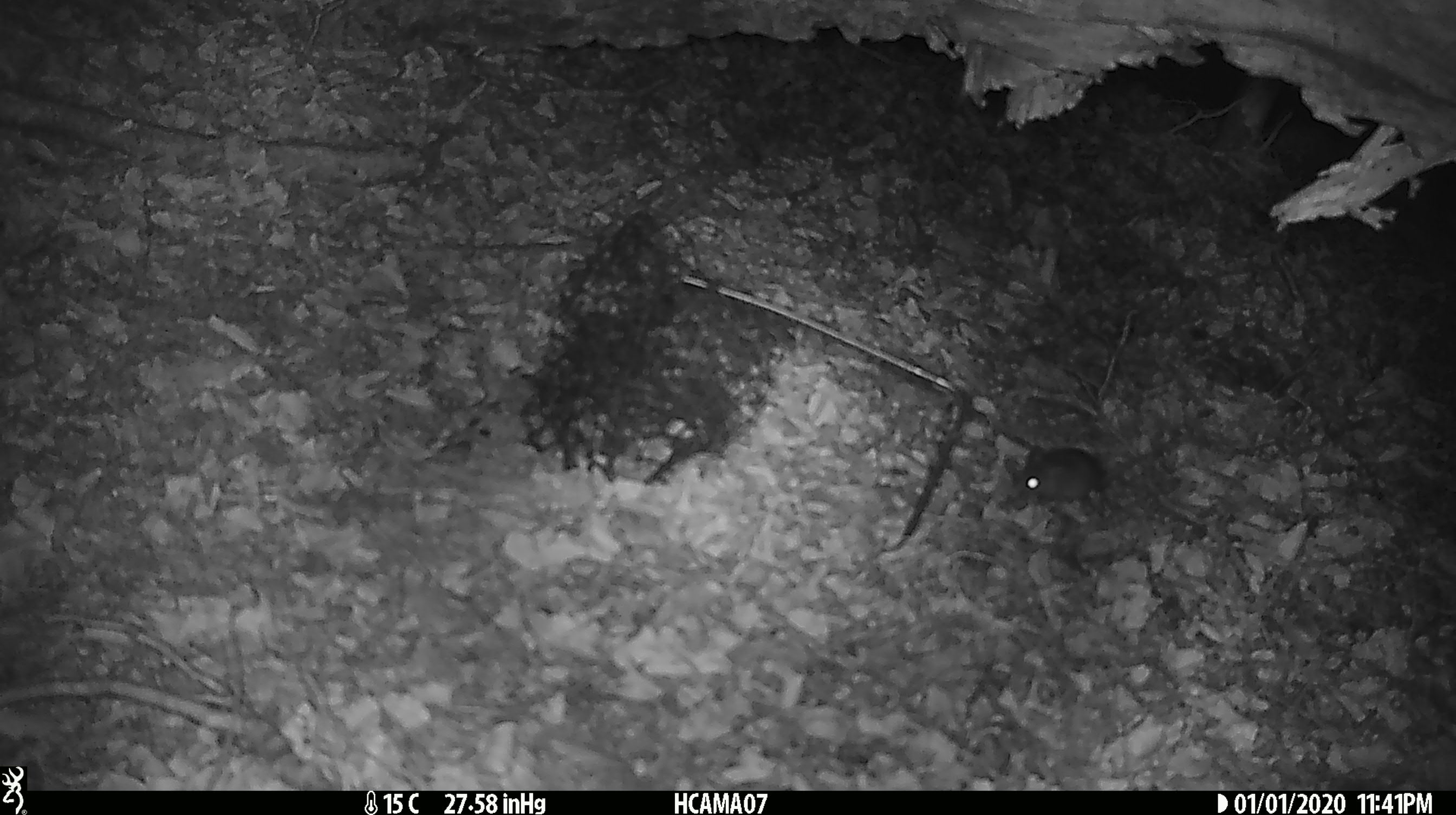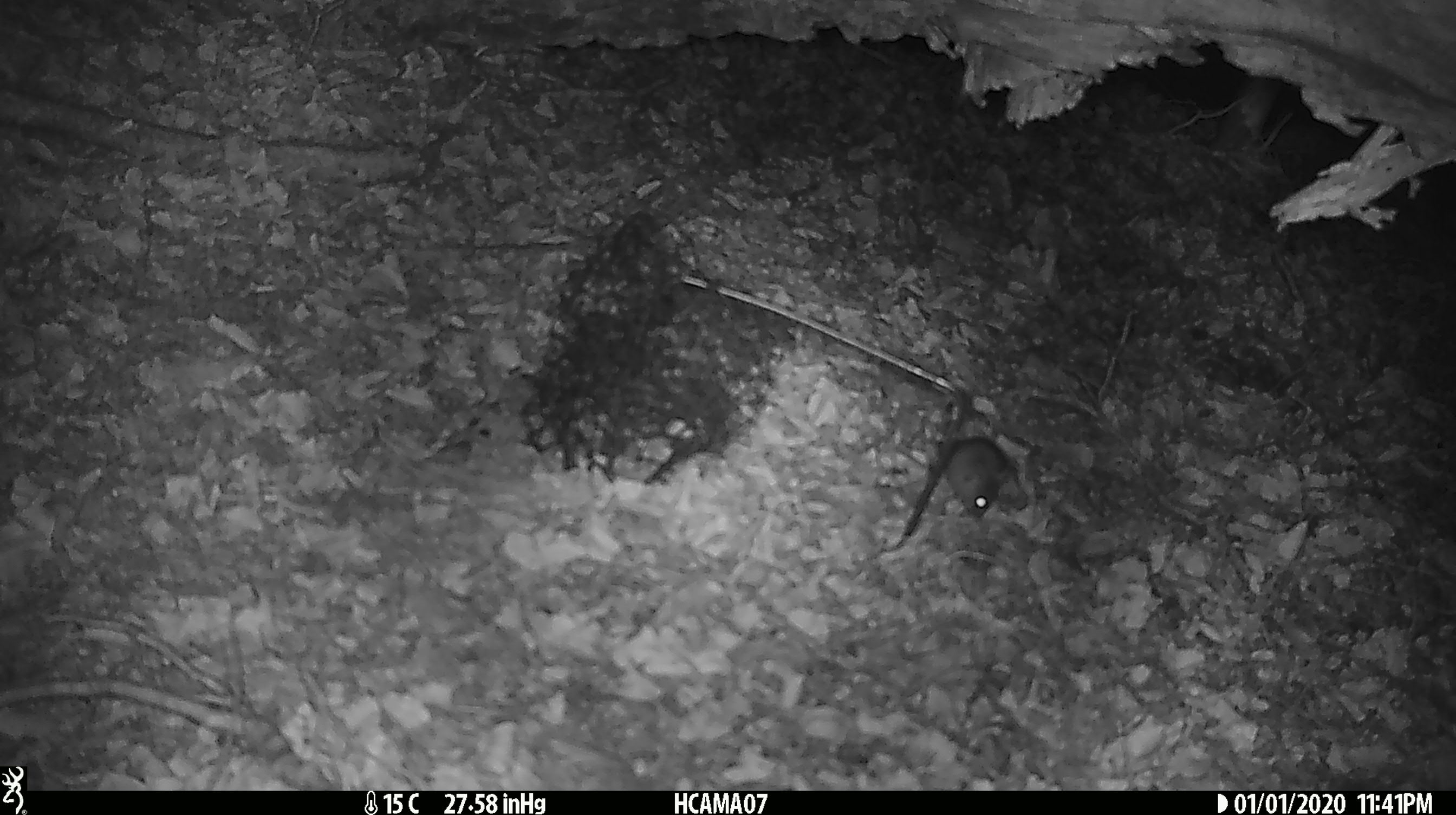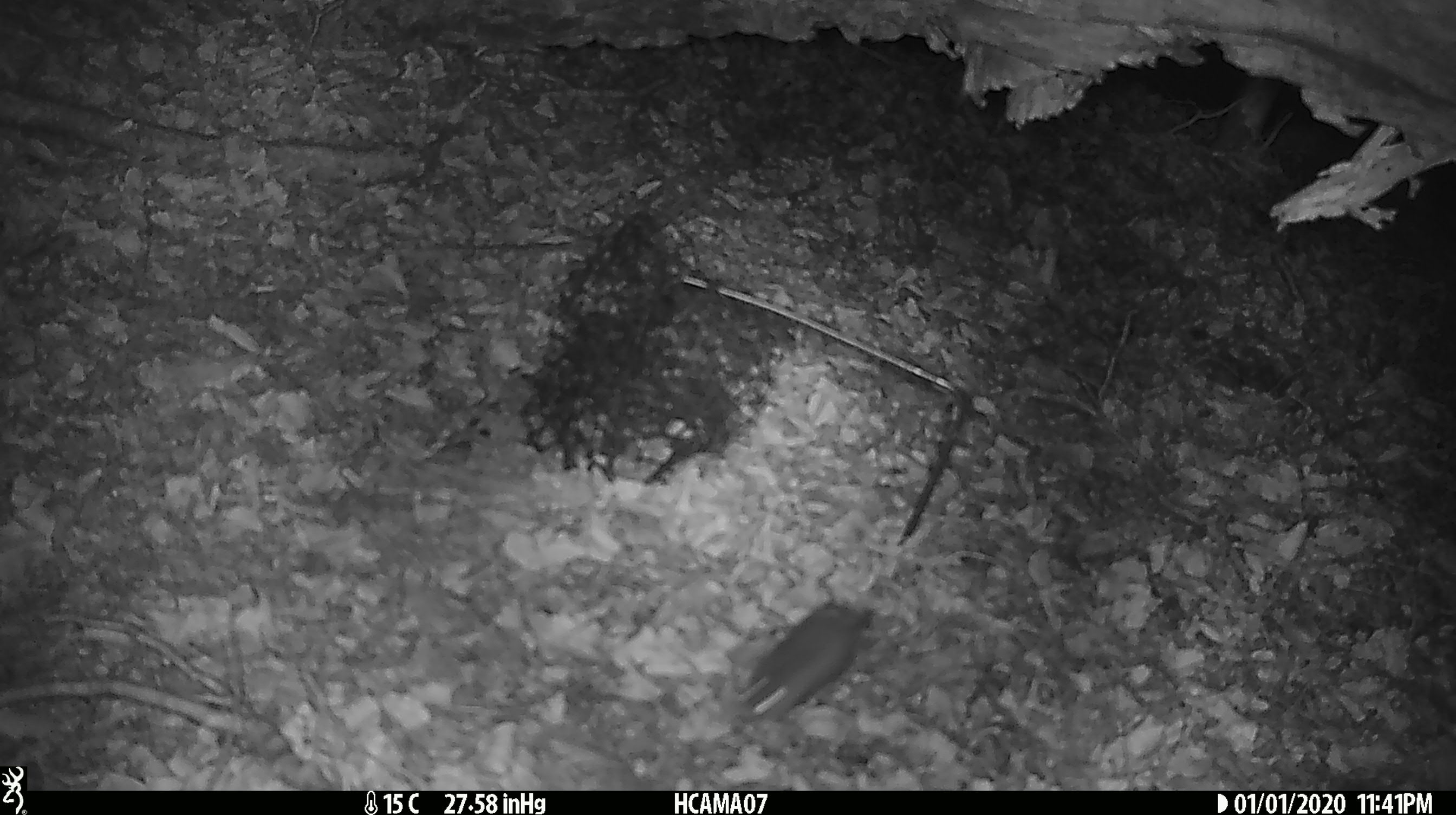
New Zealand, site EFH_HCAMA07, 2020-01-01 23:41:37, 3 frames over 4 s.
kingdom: Animalia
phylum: Chordata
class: Mammalia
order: Rodentia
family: Muridae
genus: Mus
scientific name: Mus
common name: mouse